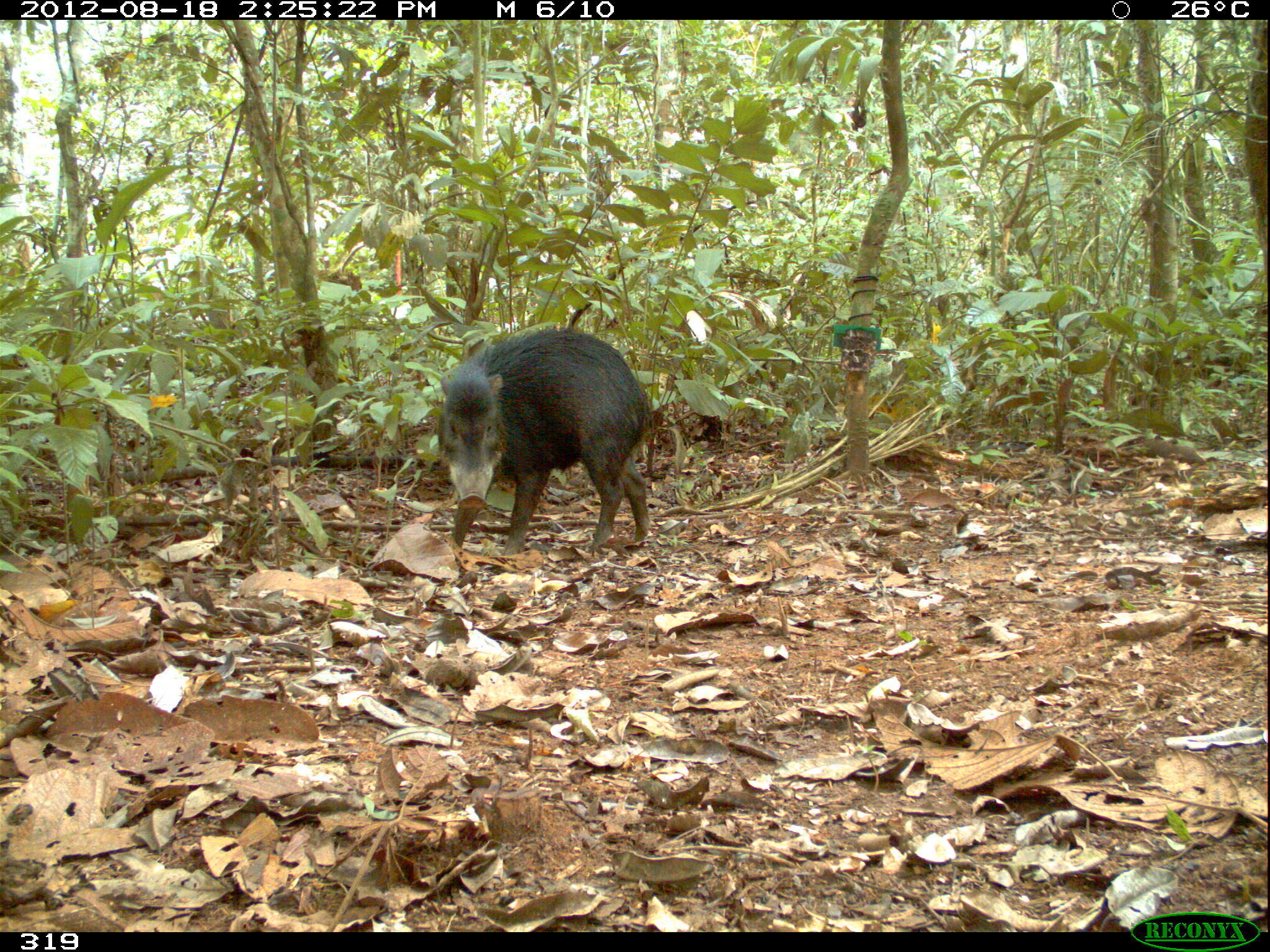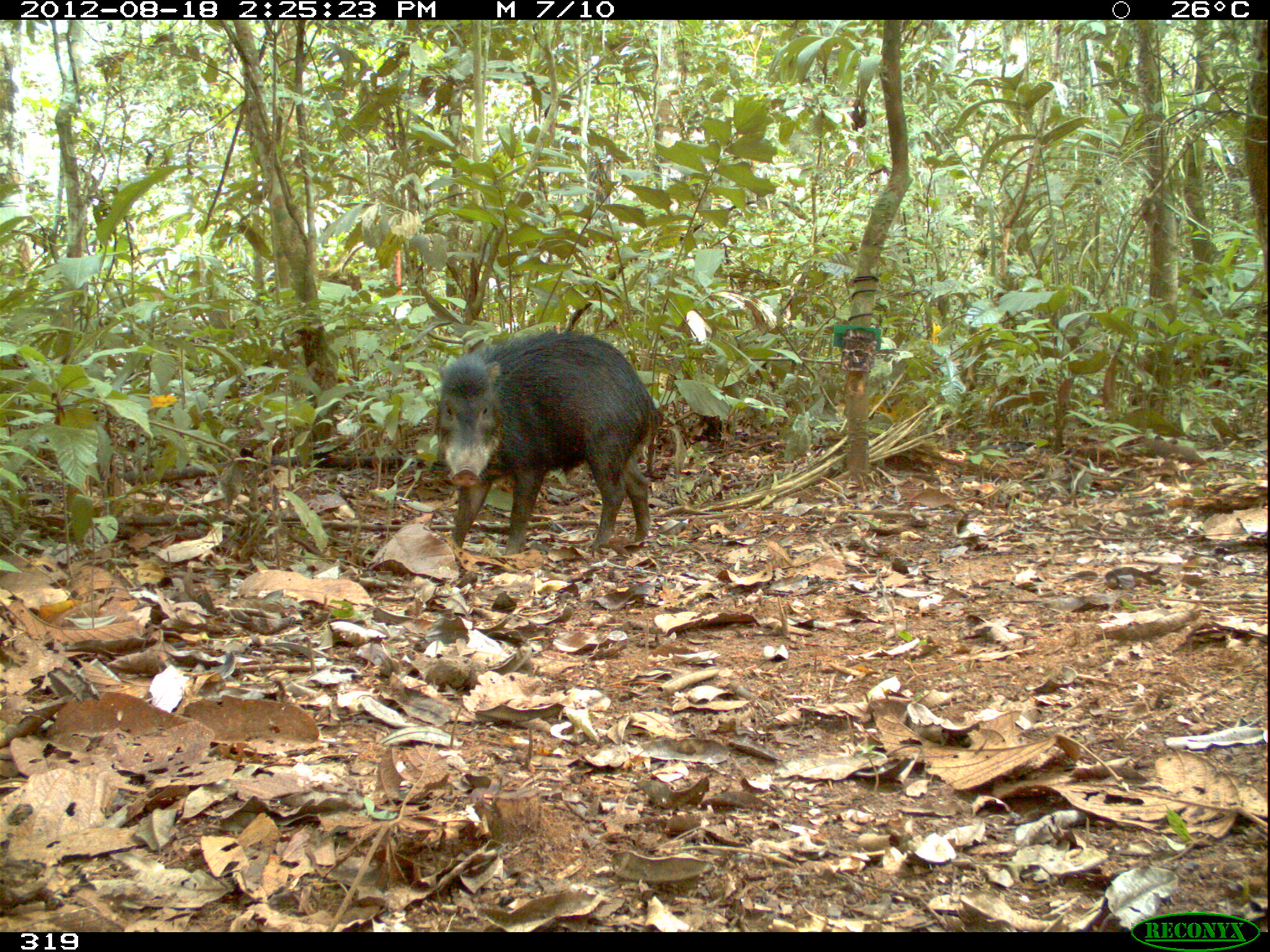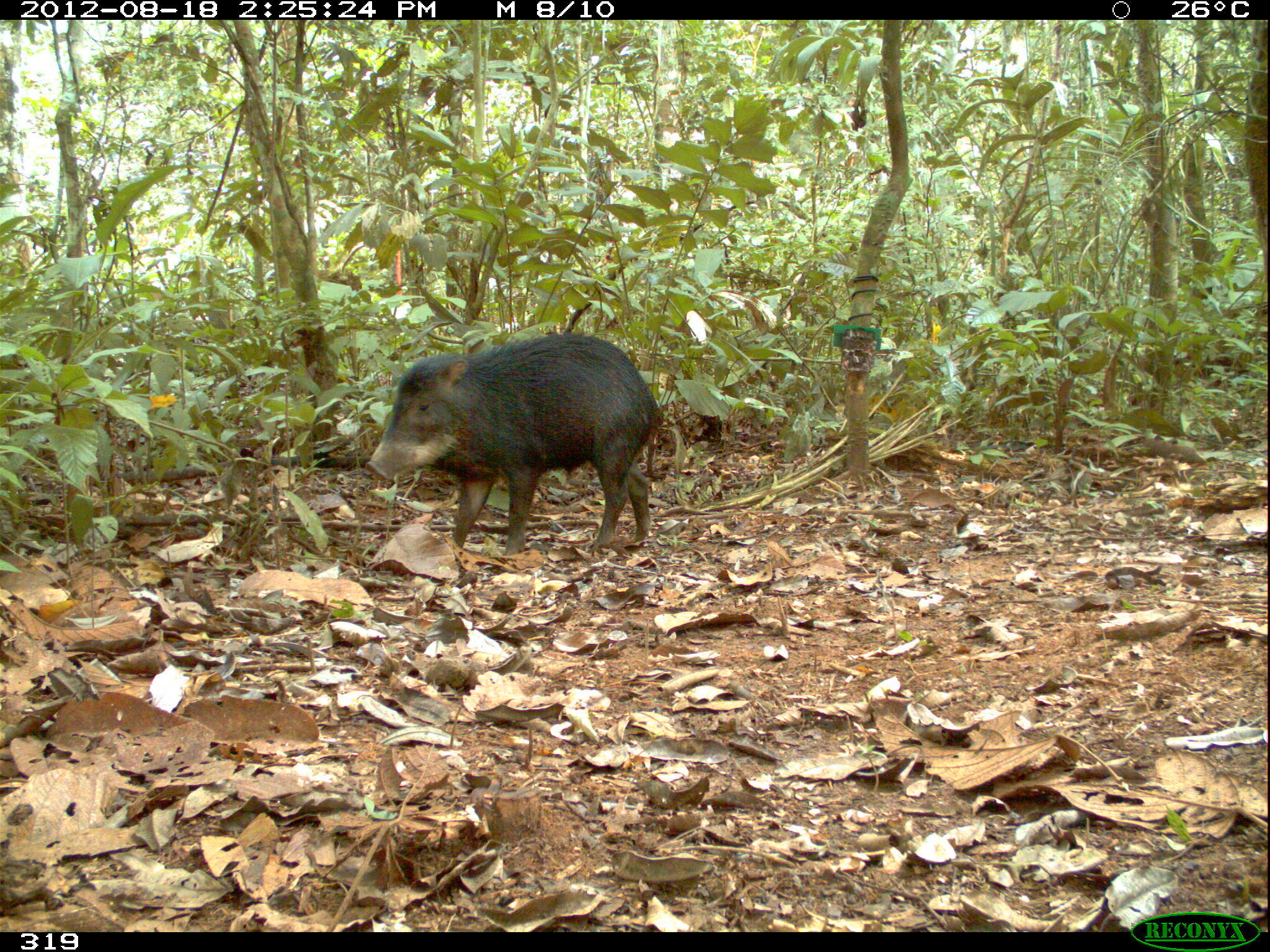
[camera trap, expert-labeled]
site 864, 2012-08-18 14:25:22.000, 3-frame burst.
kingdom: Animalia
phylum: Chordata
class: Mammalia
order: Artiodactyla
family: Tayassuidae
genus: Tayassu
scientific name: Tayassu pecari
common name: white-lipped peccary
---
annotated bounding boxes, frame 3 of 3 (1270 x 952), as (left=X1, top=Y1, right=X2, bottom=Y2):
tayassu pecari: (left=366, top=331, right=664, bottom=559)